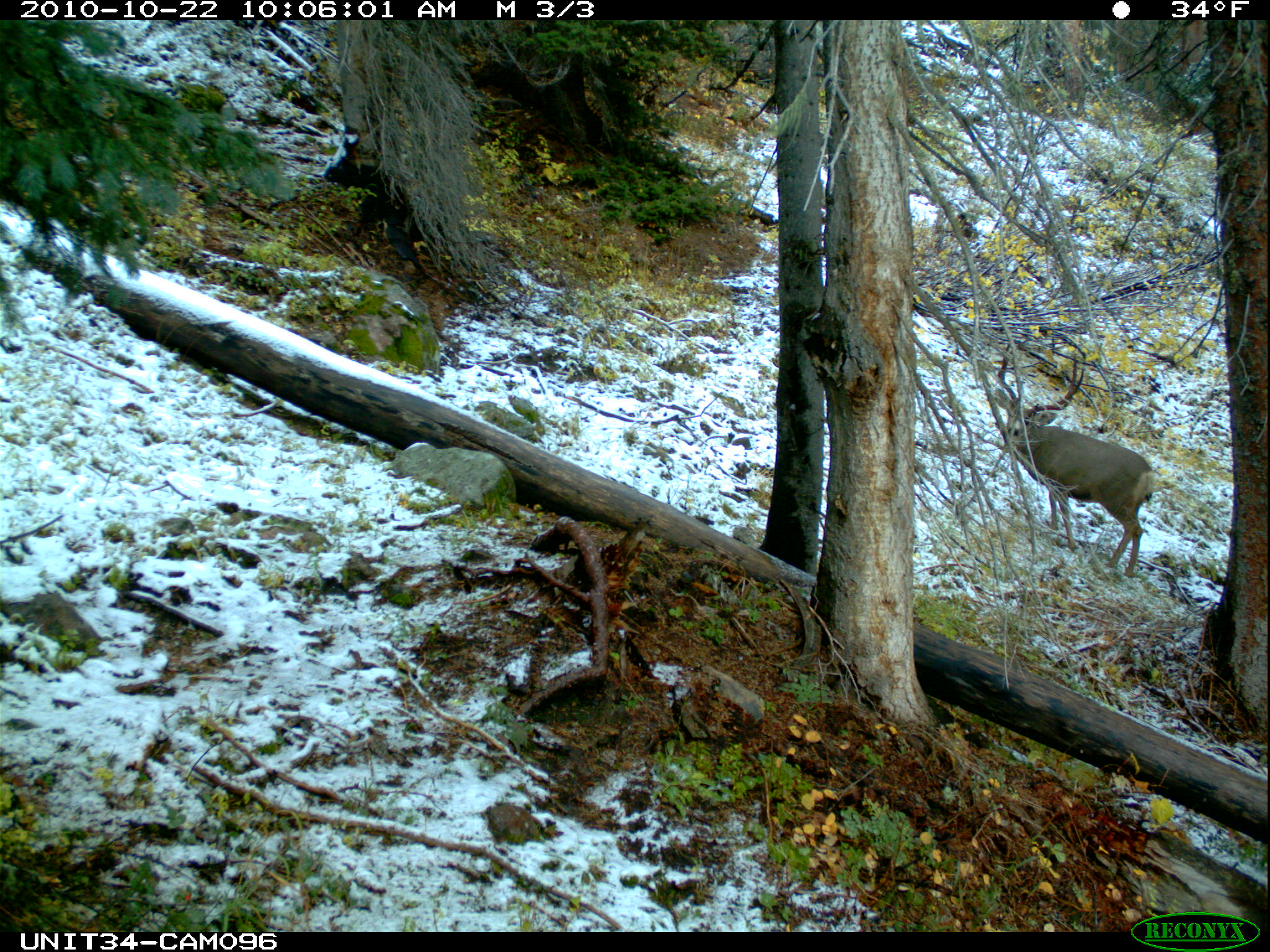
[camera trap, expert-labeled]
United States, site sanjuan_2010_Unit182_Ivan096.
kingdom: Animalia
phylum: Chordata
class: Mammalia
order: Artiodactyla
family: Cervidae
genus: Odocoileus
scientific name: Odocoileus hemionus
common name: mule deer